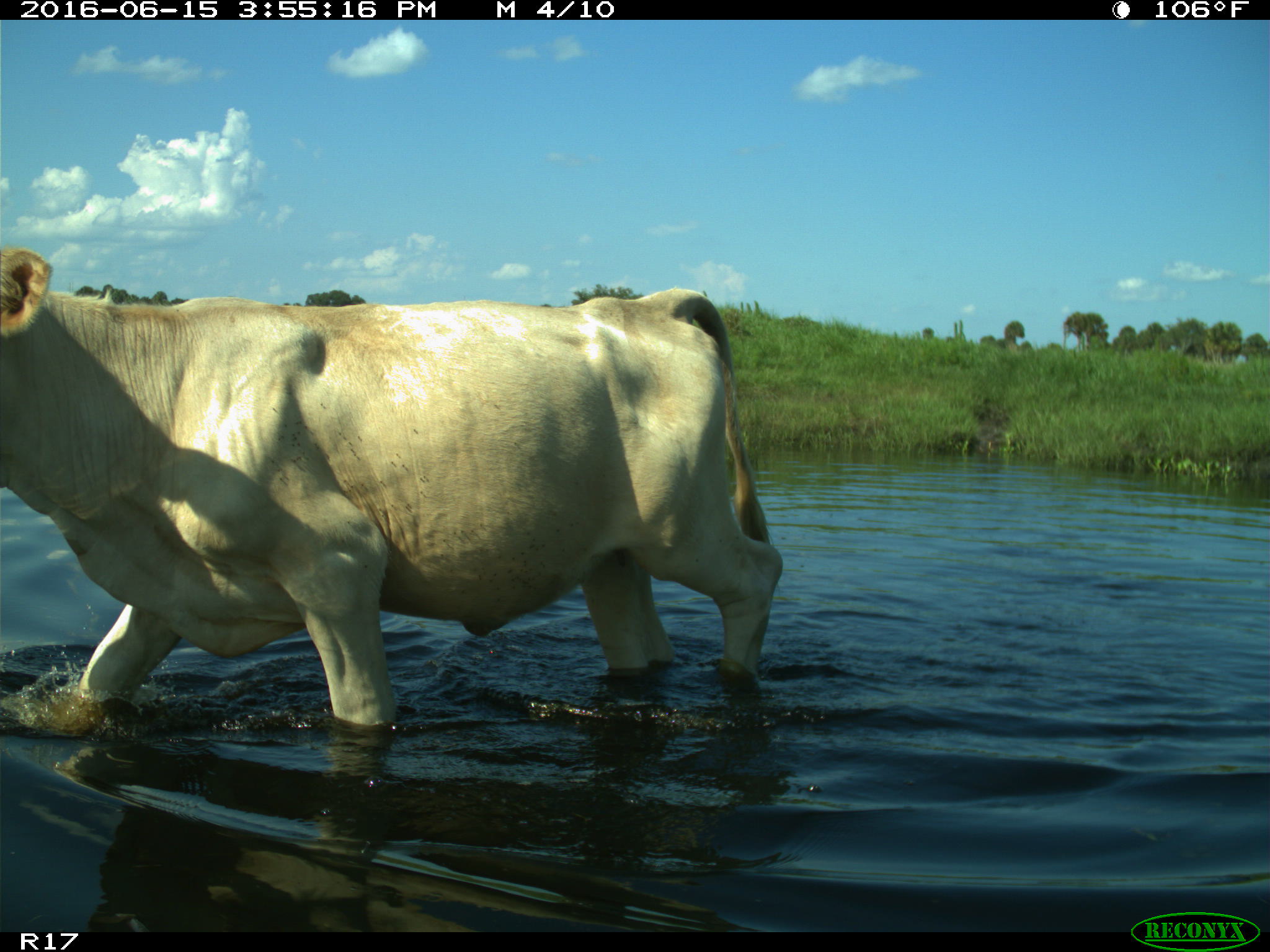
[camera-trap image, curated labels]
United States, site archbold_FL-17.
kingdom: Animalia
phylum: Chordata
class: Mammalia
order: Artiodactyla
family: Bovidae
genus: Bos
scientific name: Bos taurus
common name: domestic cow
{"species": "Bos taurus (domestic cow)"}